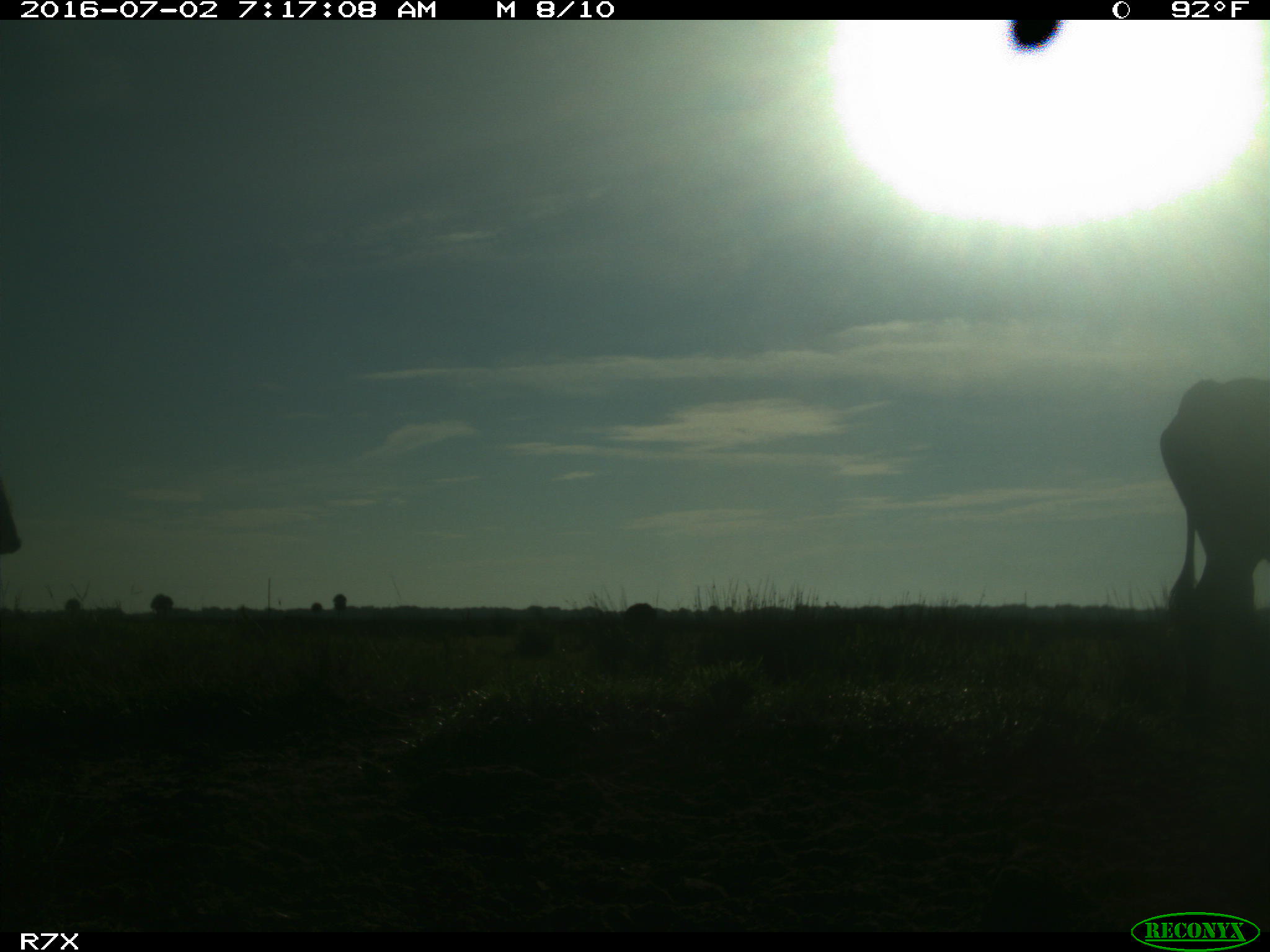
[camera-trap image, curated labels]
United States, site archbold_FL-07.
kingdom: Animalia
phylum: Chordata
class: Mammalia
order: Artiodactyla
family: Bovidae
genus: Bos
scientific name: Bos taurus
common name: domestic cow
Bos taurus (domestic cow).